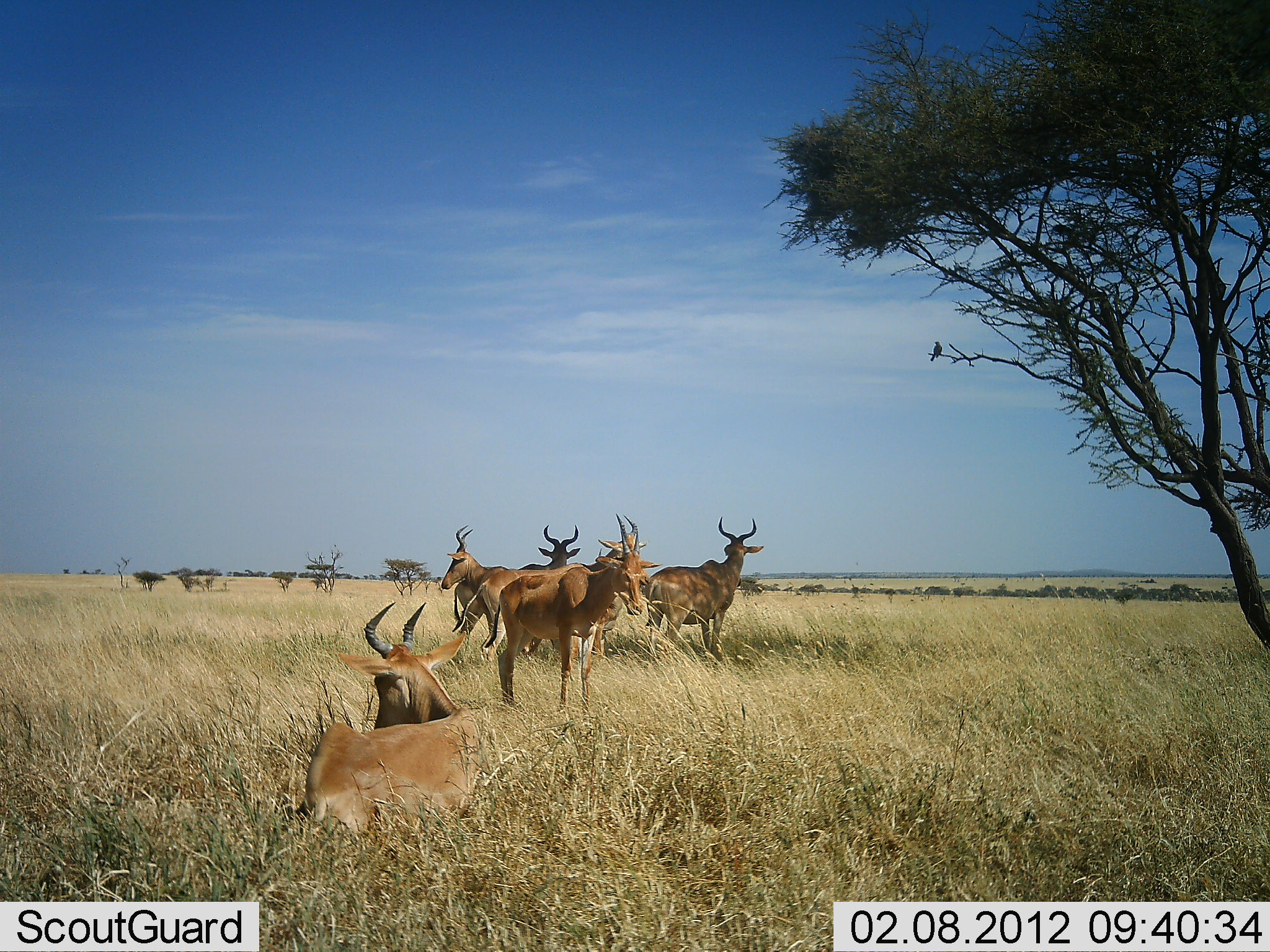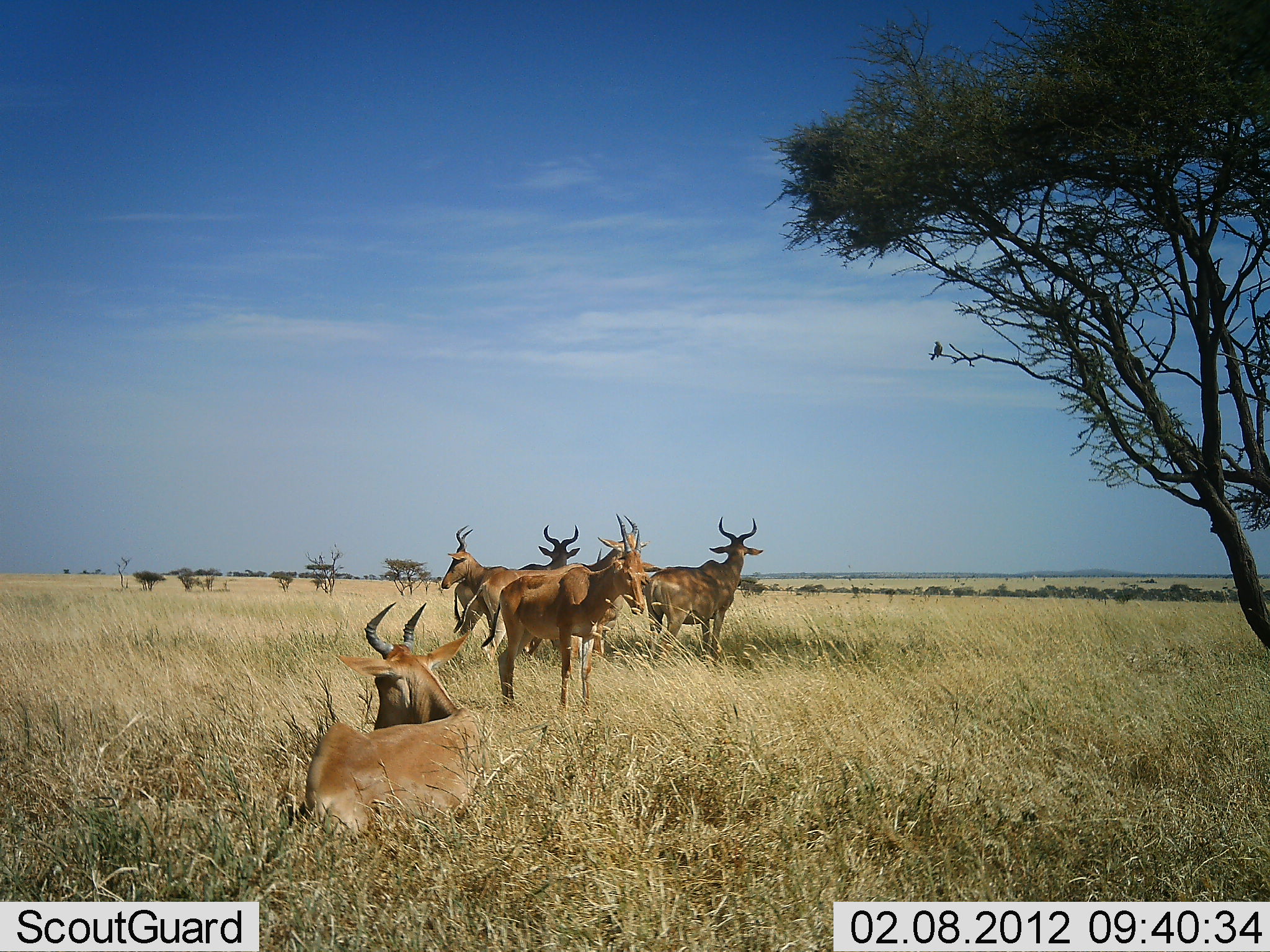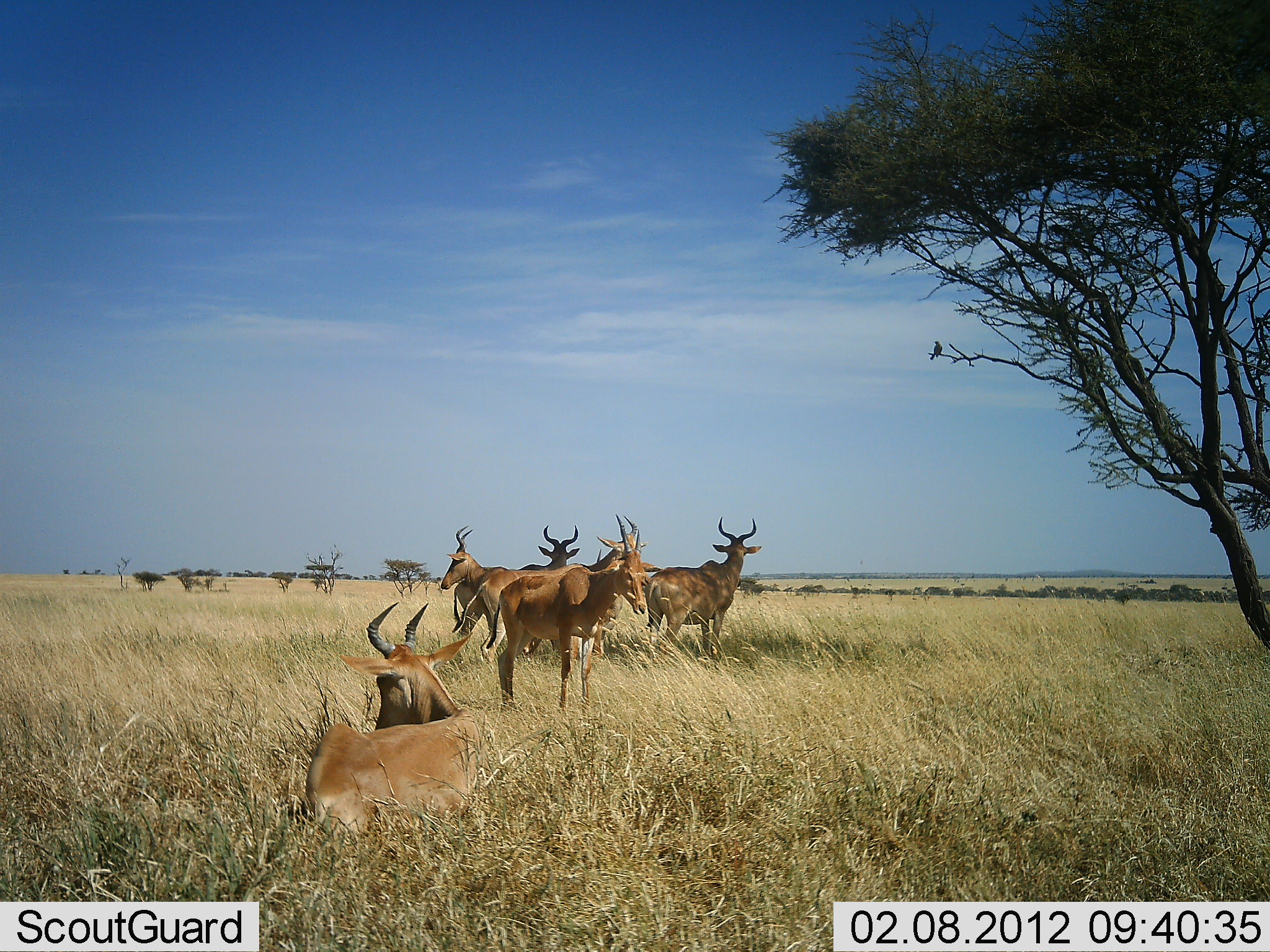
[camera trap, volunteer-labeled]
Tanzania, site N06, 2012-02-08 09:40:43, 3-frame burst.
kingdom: Animalia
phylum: Chordata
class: Mammalia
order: Artiodactyla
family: Bovidae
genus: Alcelaphus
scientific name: Alcelaphus buselaphus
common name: hartebeest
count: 6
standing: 95%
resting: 85%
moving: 5%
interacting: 0%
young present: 0%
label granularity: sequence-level